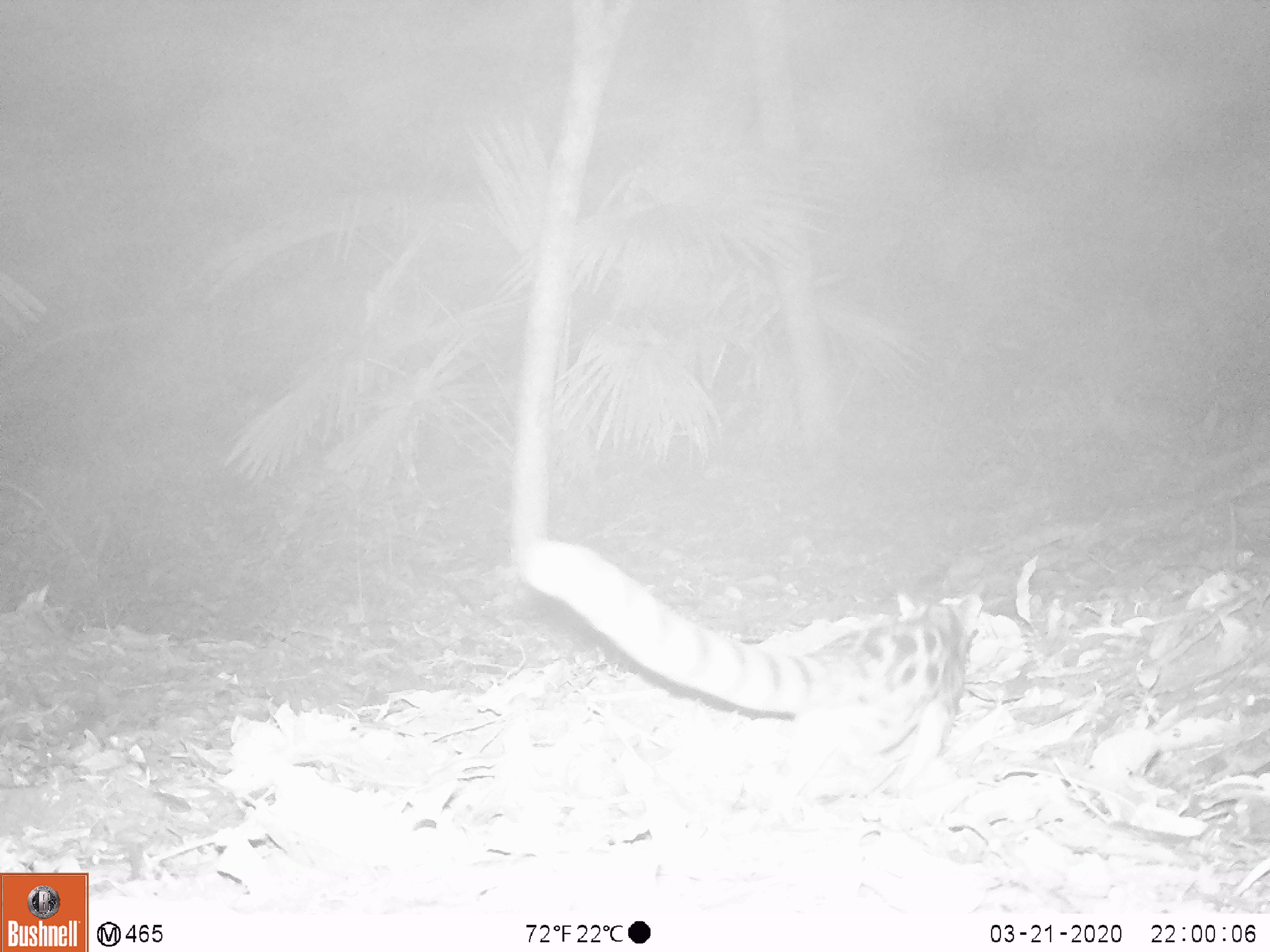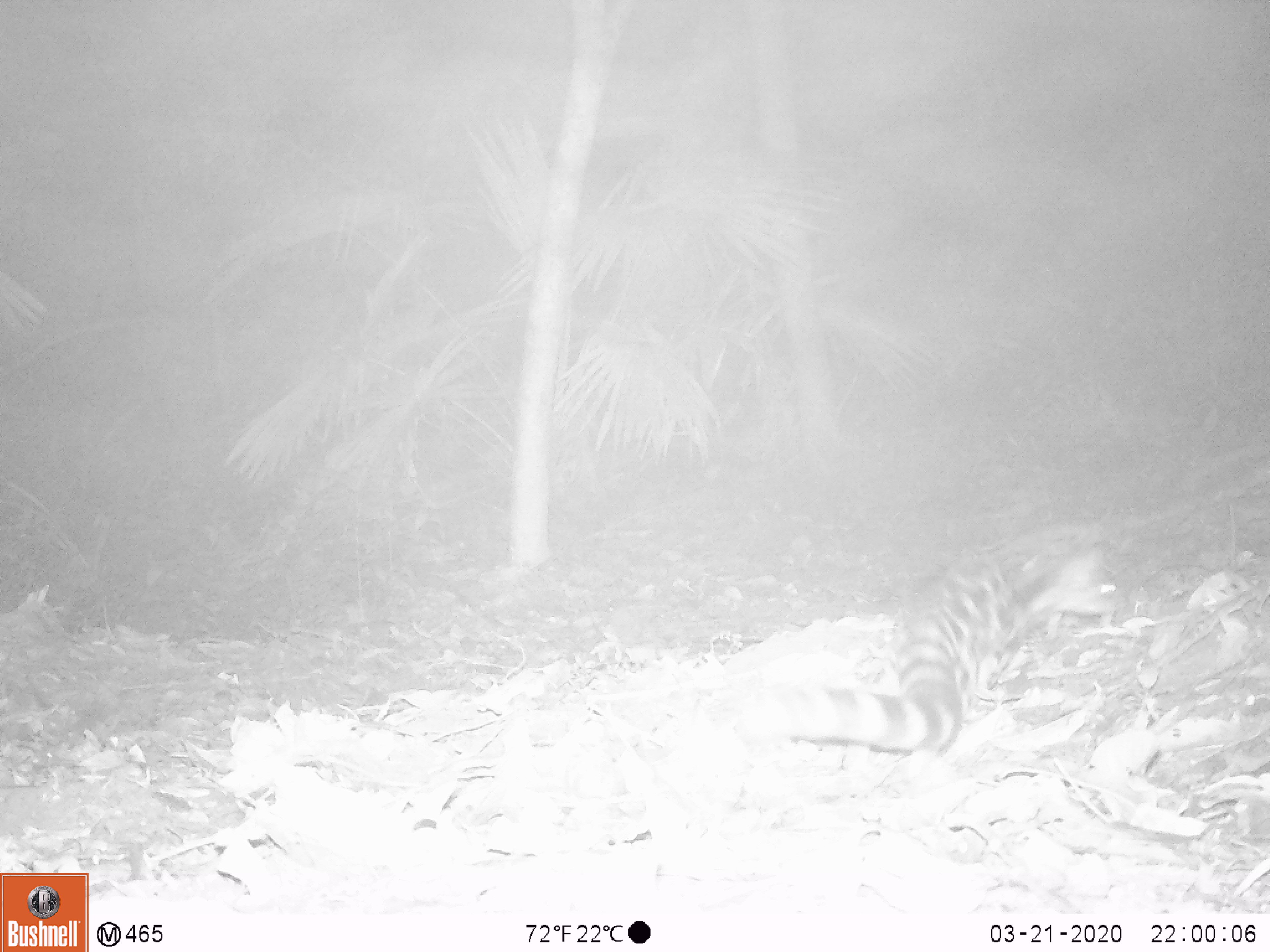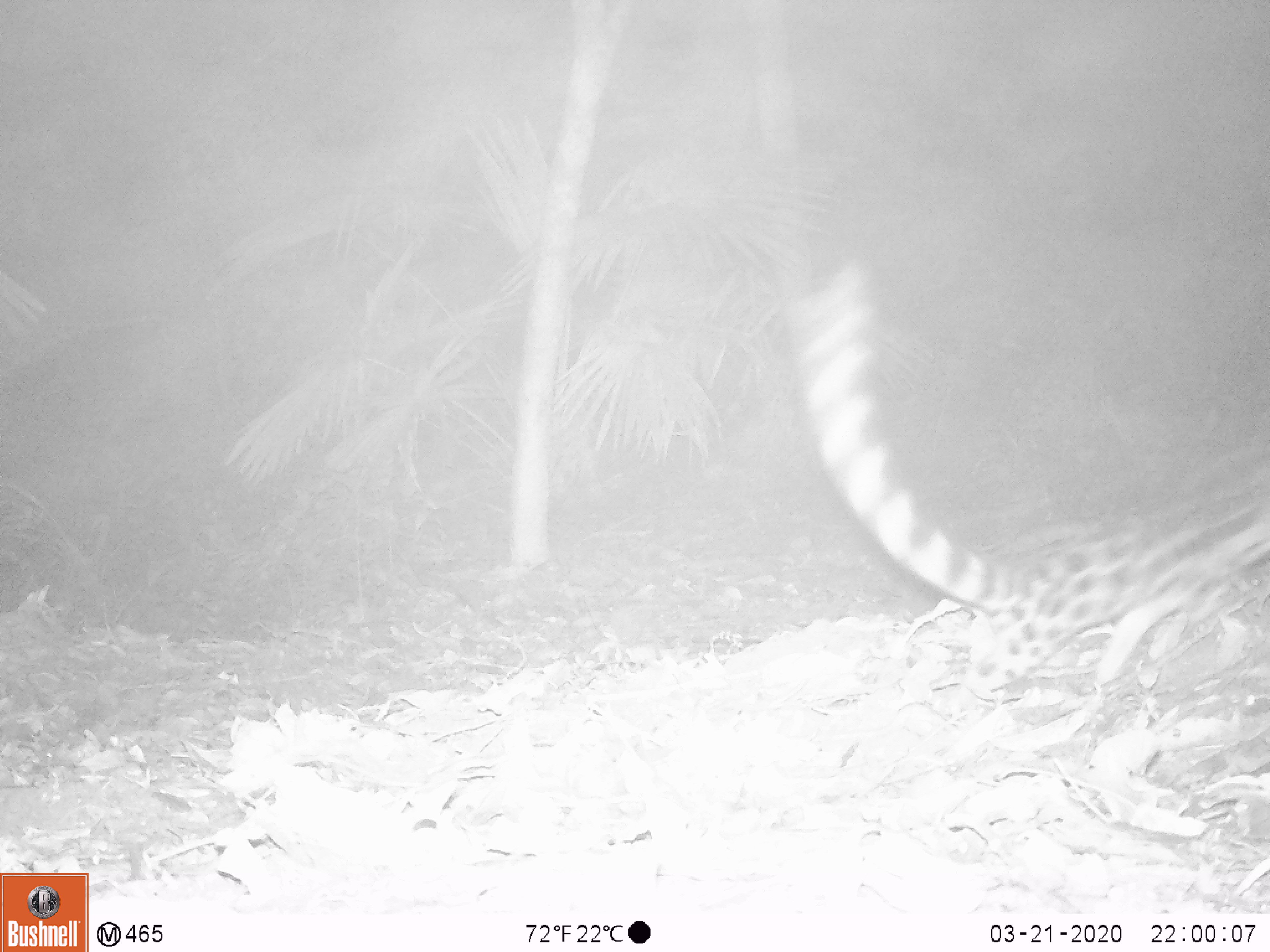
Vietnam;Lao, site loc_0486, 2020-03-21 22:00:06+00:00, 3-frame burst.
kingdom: Animalia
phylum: Chordata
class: Mammalia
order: Carnivora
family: Prionodontidae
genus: Prionodon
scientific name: Prionodon pardicolor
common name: spotted linsang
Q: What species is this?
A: Spotted linsang (Prionodon pardicolor).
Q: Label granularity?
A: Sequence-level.